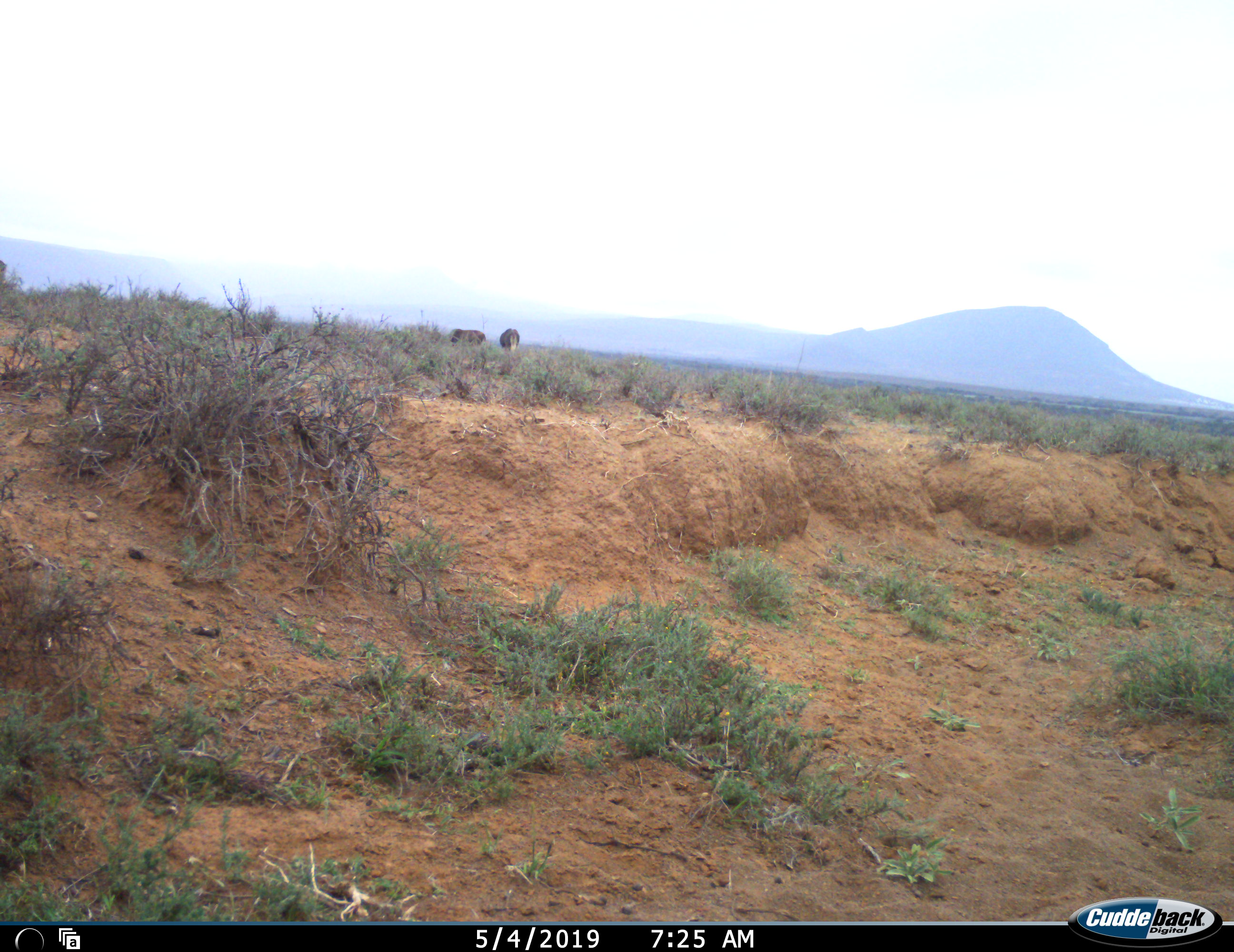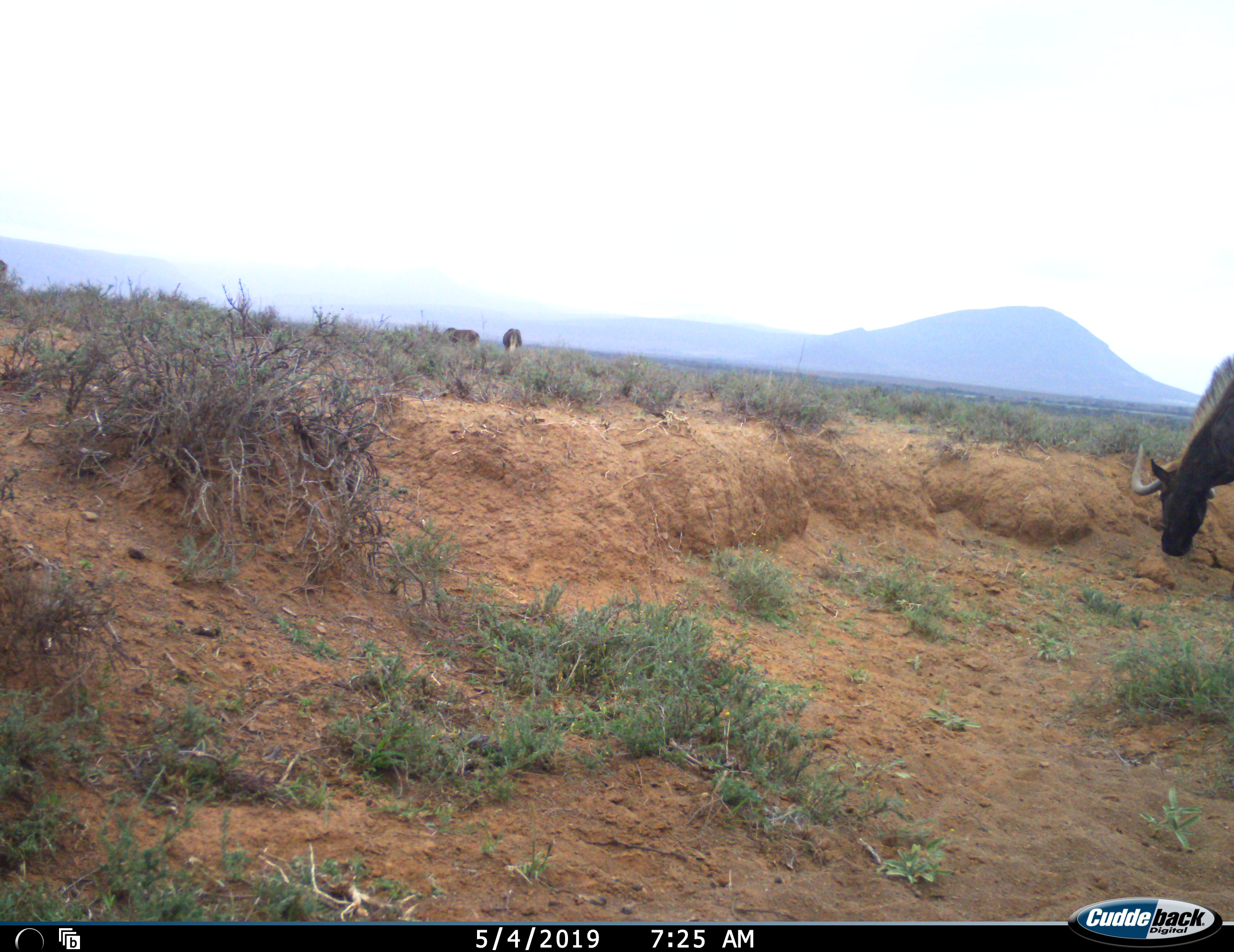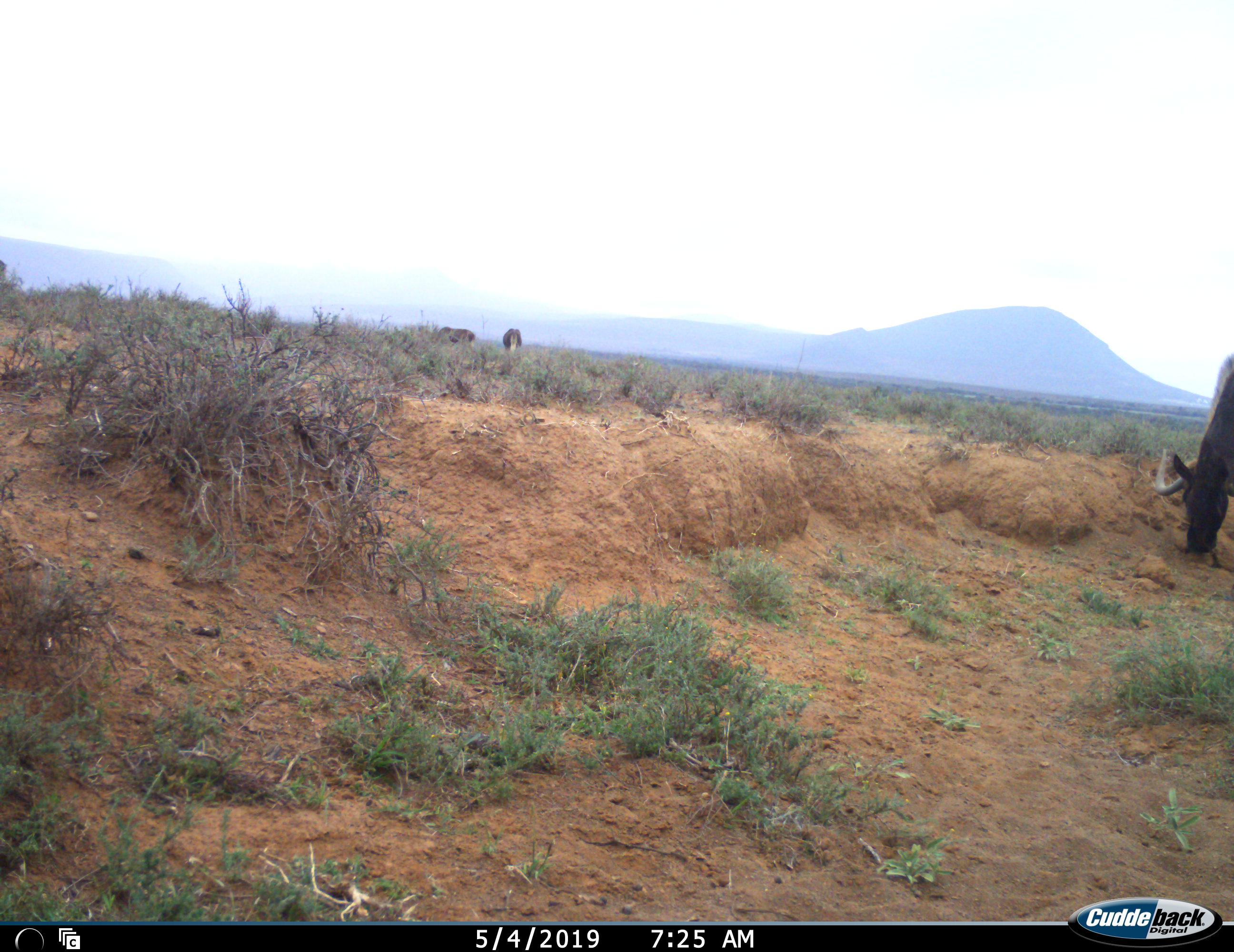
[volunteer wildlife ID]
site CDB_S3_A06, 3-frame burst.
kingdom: Animalia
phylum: Chordata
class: Mammalia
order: Artiodactyla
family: Bovidae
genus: Connochaetes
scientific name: Connochaetes gnou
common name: black wildebeest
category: wildebeestblack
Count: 3.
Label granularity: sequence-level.